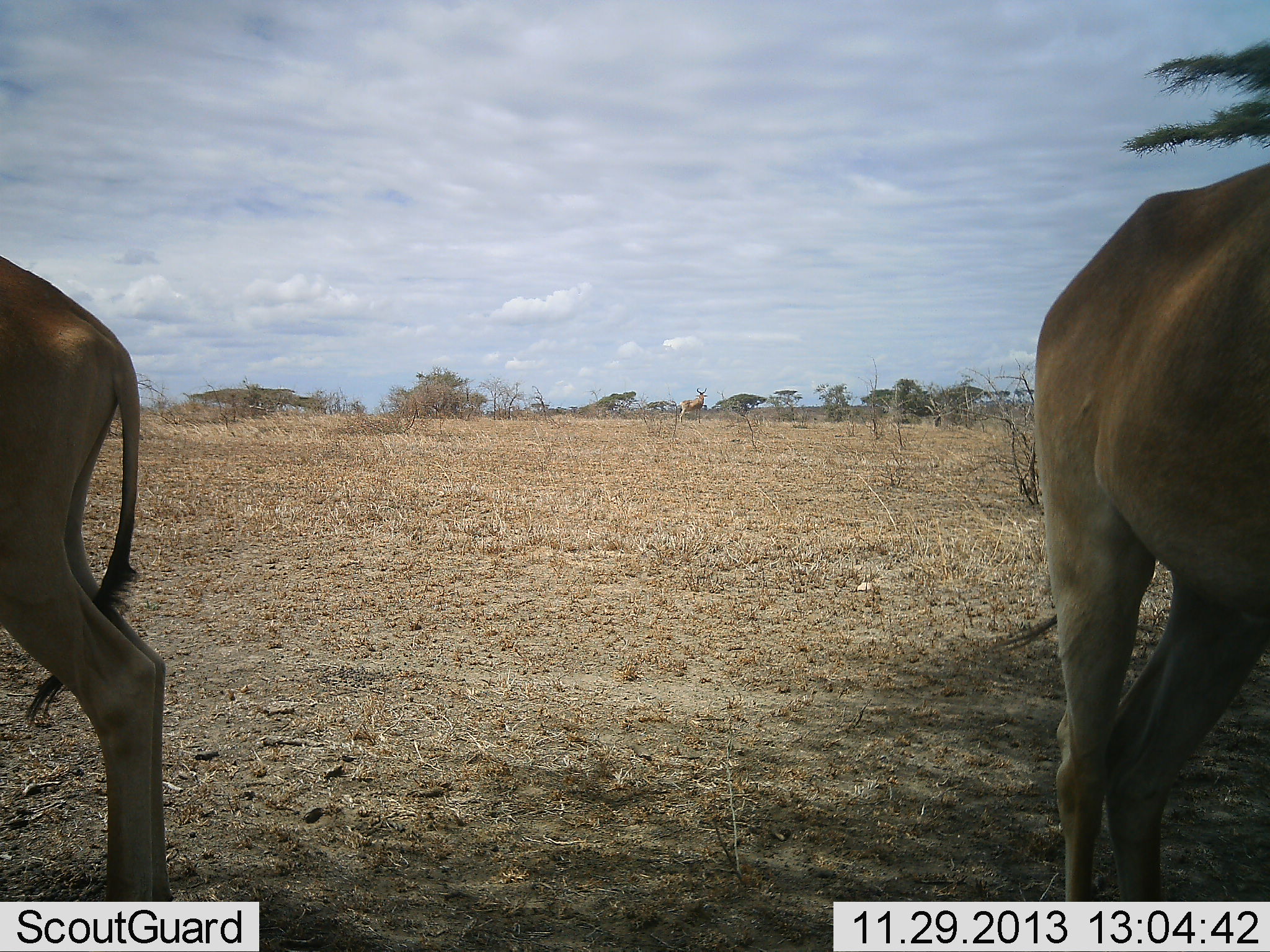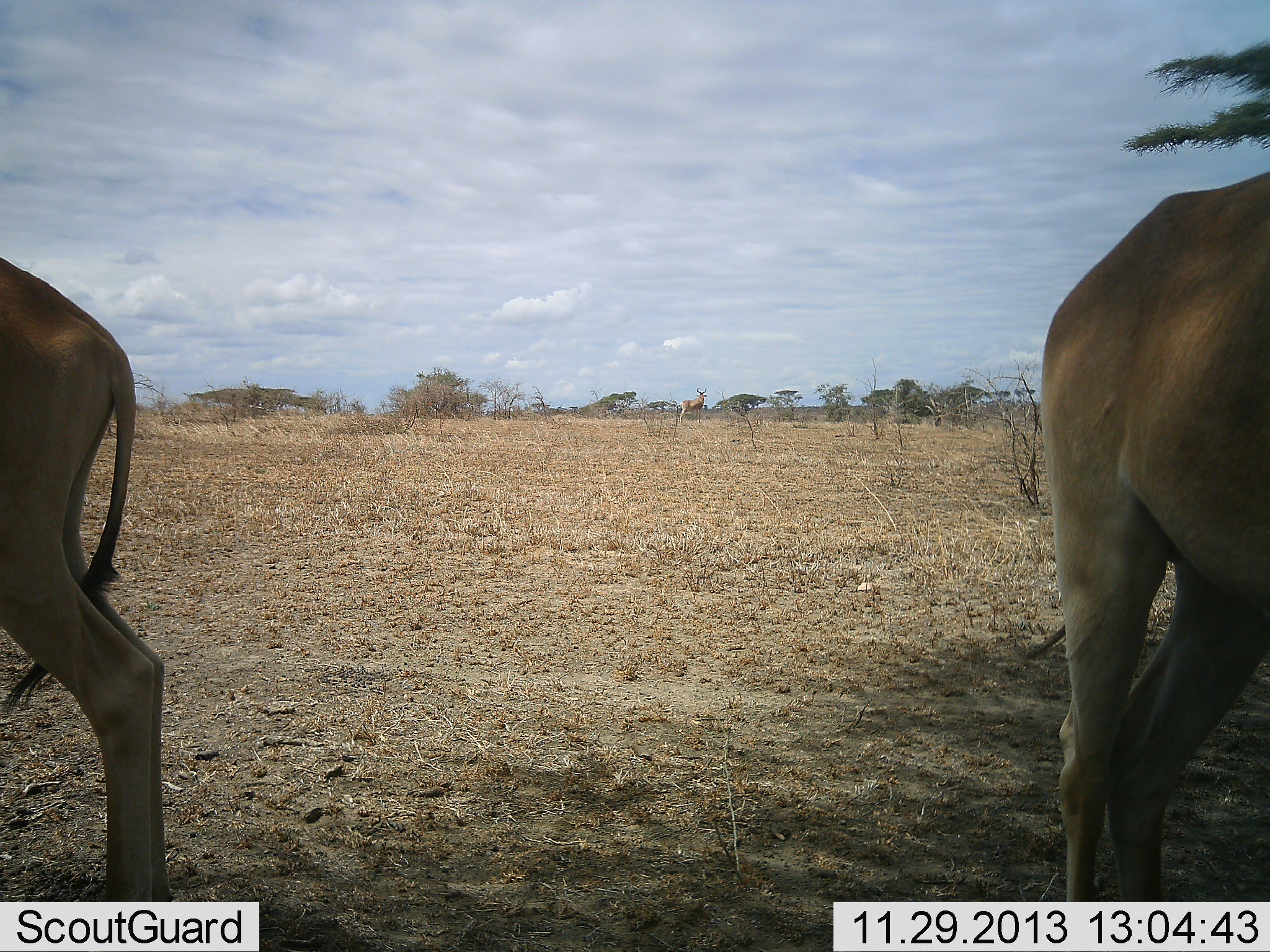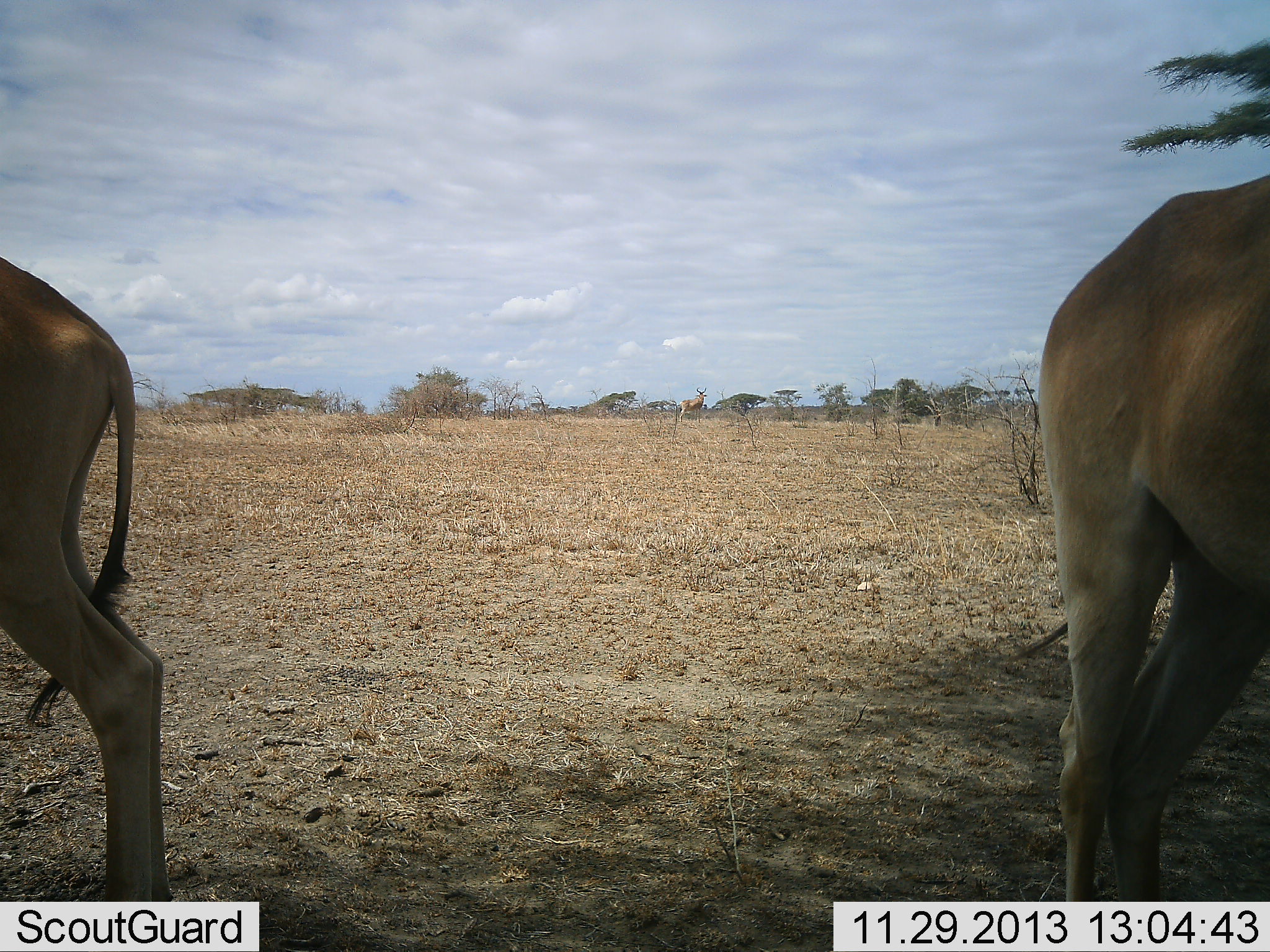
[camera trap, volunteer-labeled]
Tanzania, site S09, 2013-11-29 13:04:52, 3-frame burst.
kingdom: Animalia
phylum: Chordata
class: Mammalia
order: Artiodactyla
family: Bovidae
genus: Alcelaphus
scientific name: Alcelaphus buselaphus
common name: hartebeest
Hartebeest (Alcelaphus buselaphus), count 2. Behavior (volunteer vote fractions): standing 80%, resting 0%, moving 30%, interacting 0%. Young present (vote fraction): 0%. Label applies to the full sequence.